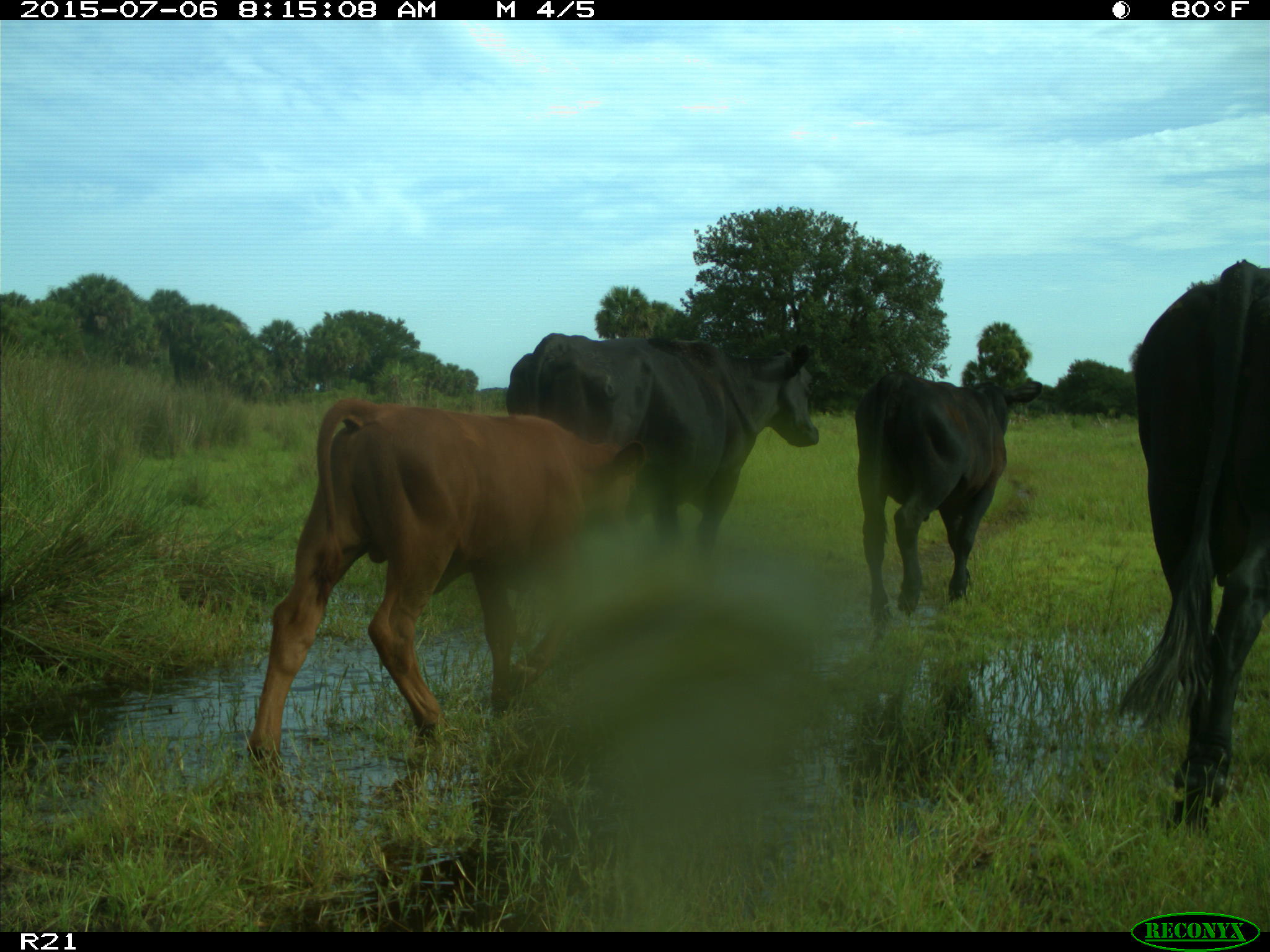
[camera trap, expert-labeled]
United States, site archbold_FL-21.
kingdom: Animalia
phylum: Chordata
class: Mammalia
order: Artiodactyla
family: Bovidae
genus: Bos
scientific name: Bos taurus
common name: domestic cow